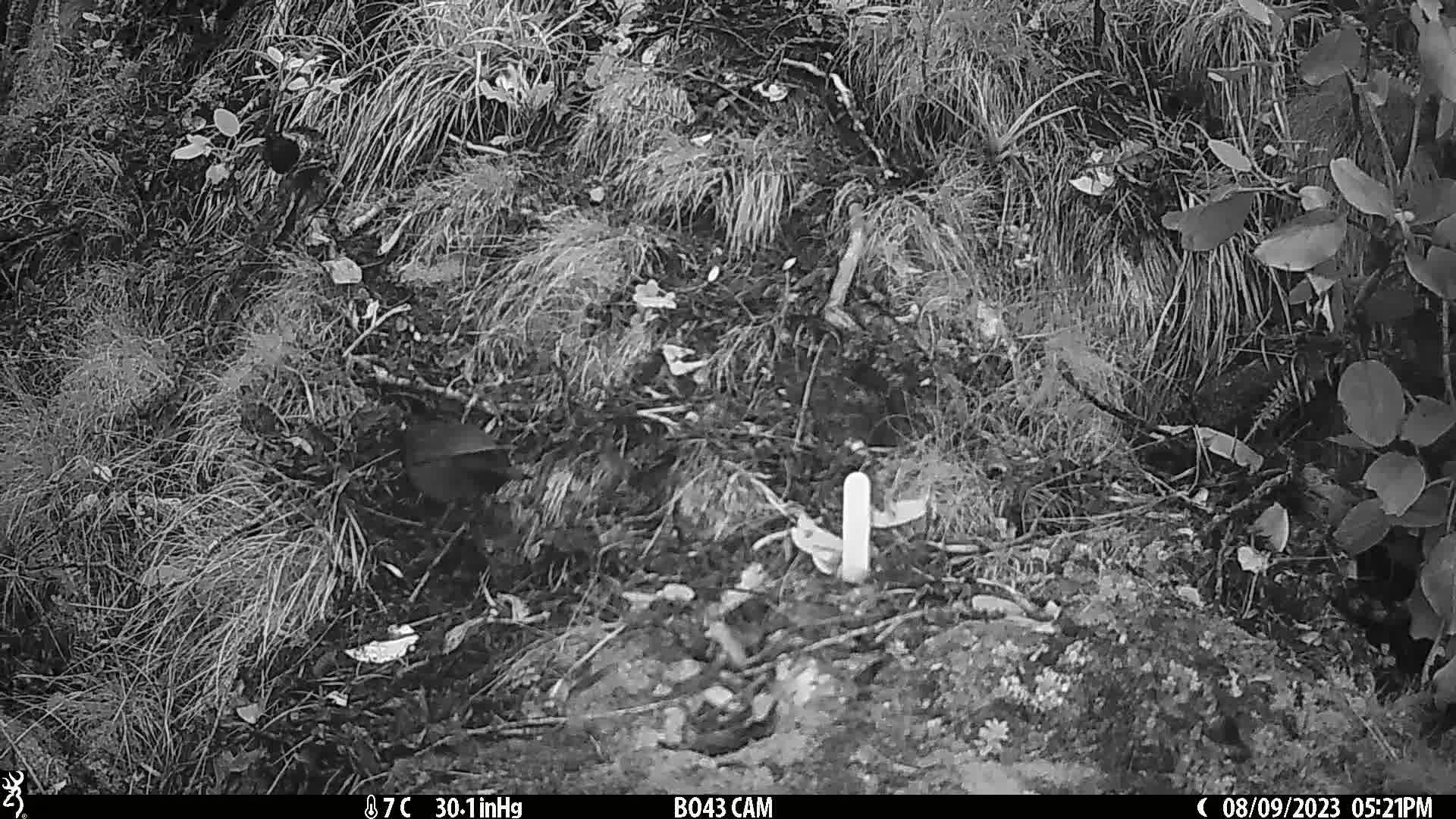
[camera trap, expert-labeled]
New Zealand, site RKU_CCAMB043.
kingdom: Animalia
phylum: Chordata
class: Aves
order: Passeriformes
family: Turdidae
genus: Turdus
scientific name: Turdus merula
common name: eurasian blackbird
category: blackbird